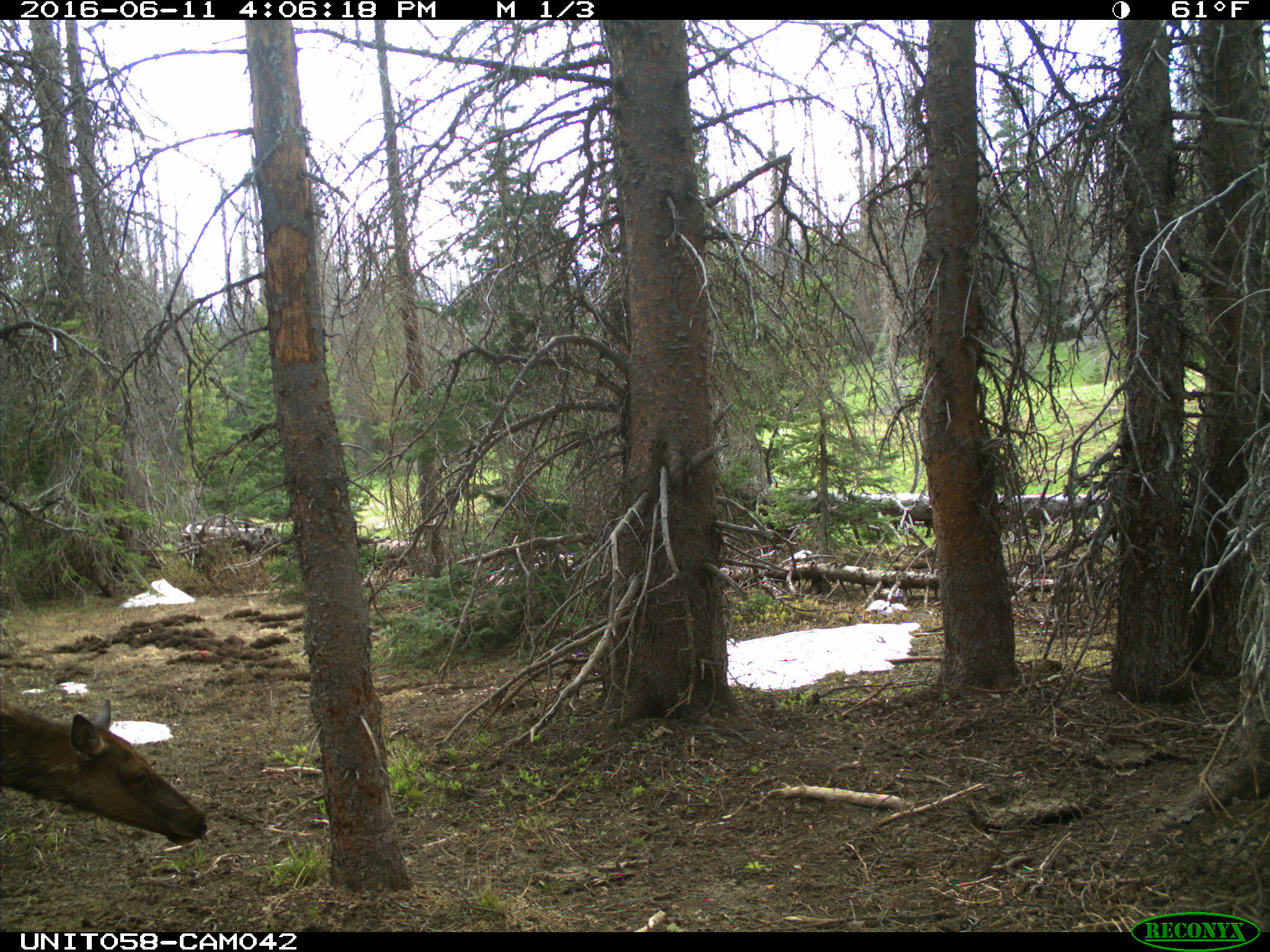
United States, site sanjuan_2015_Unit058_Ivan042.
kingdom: Animalia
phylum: Chordata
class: Mammalia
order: Artiodactyla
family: Cervidae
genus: Cervus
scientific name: Cervus elaphus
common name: red deer